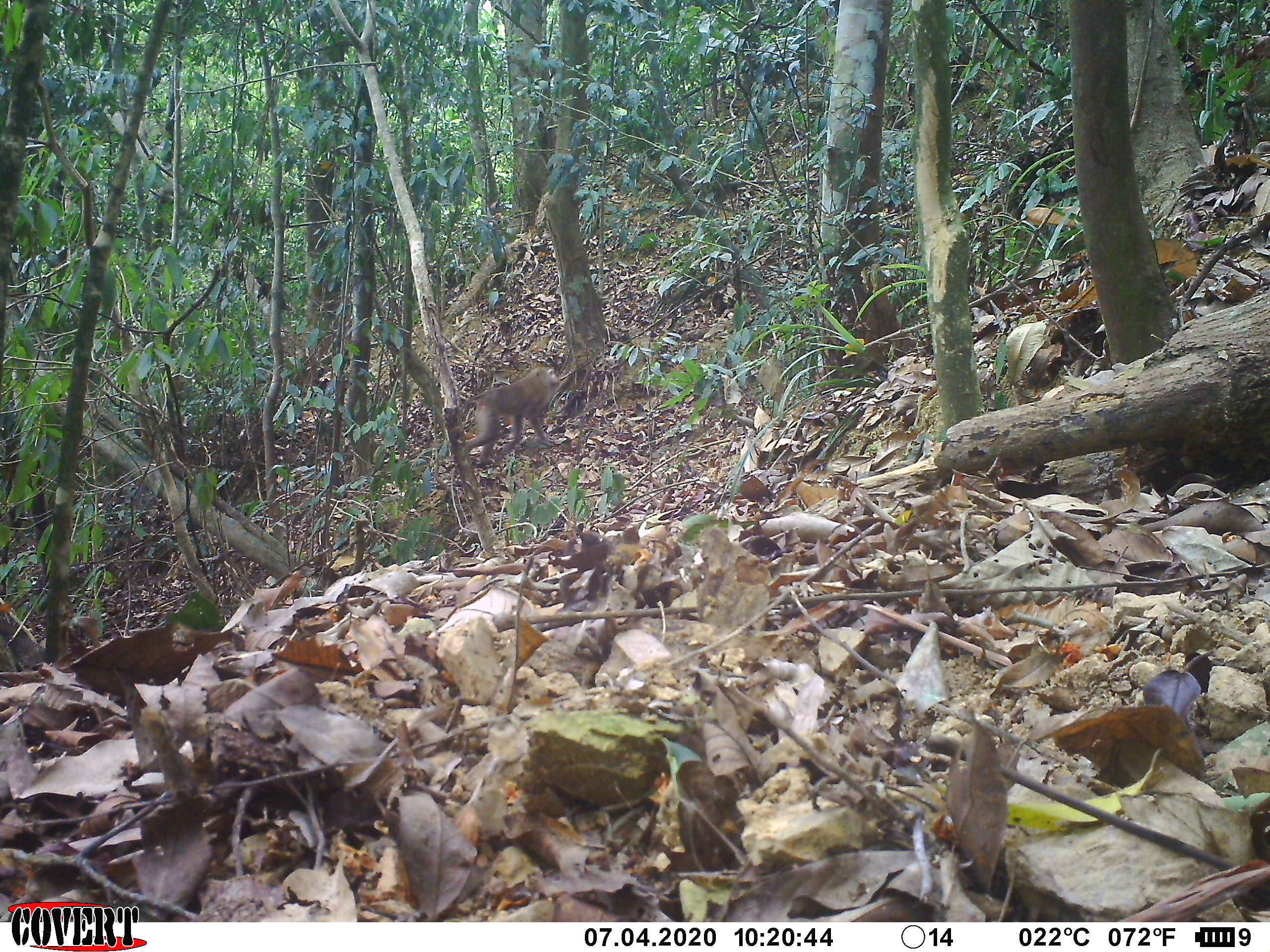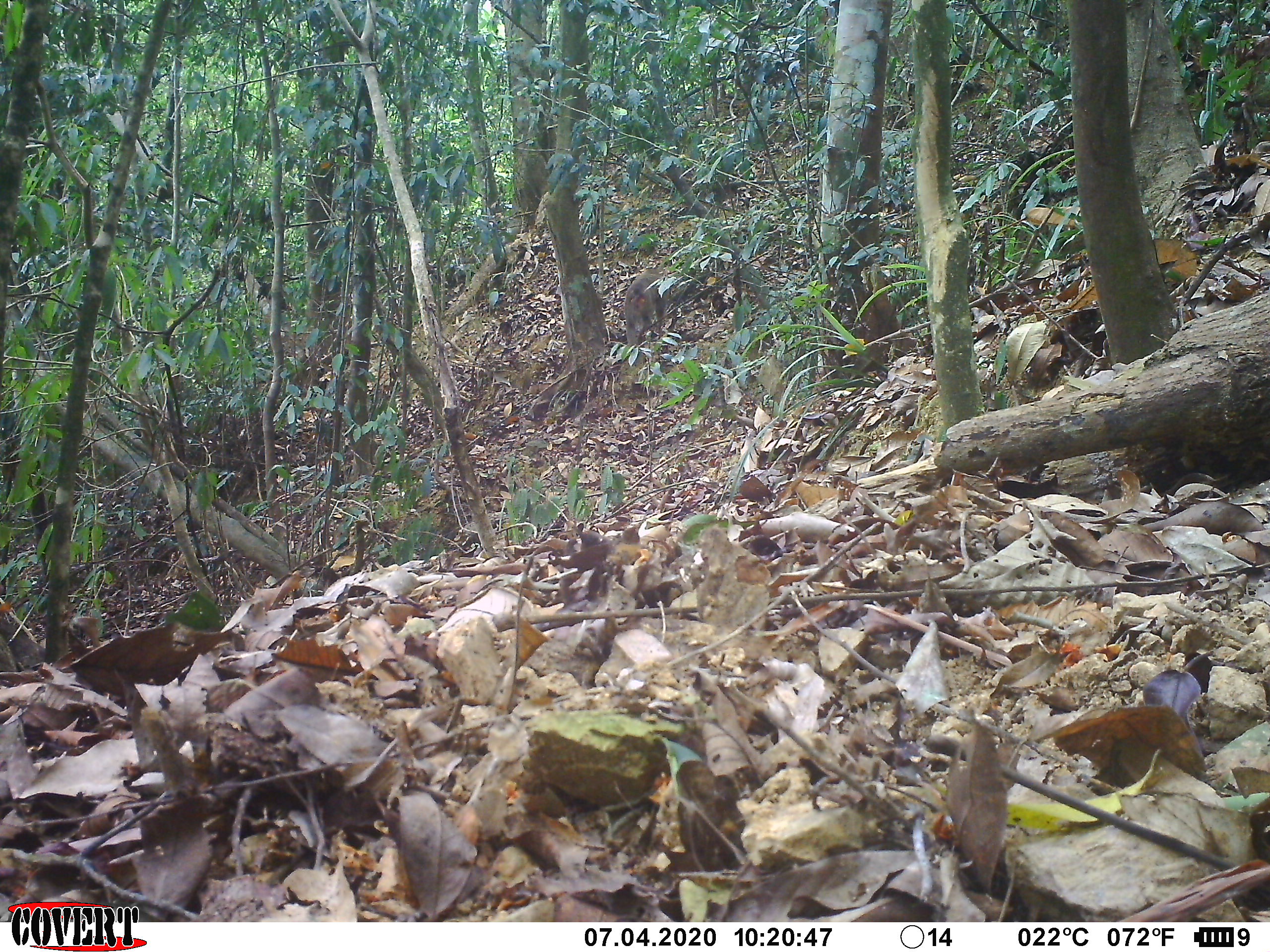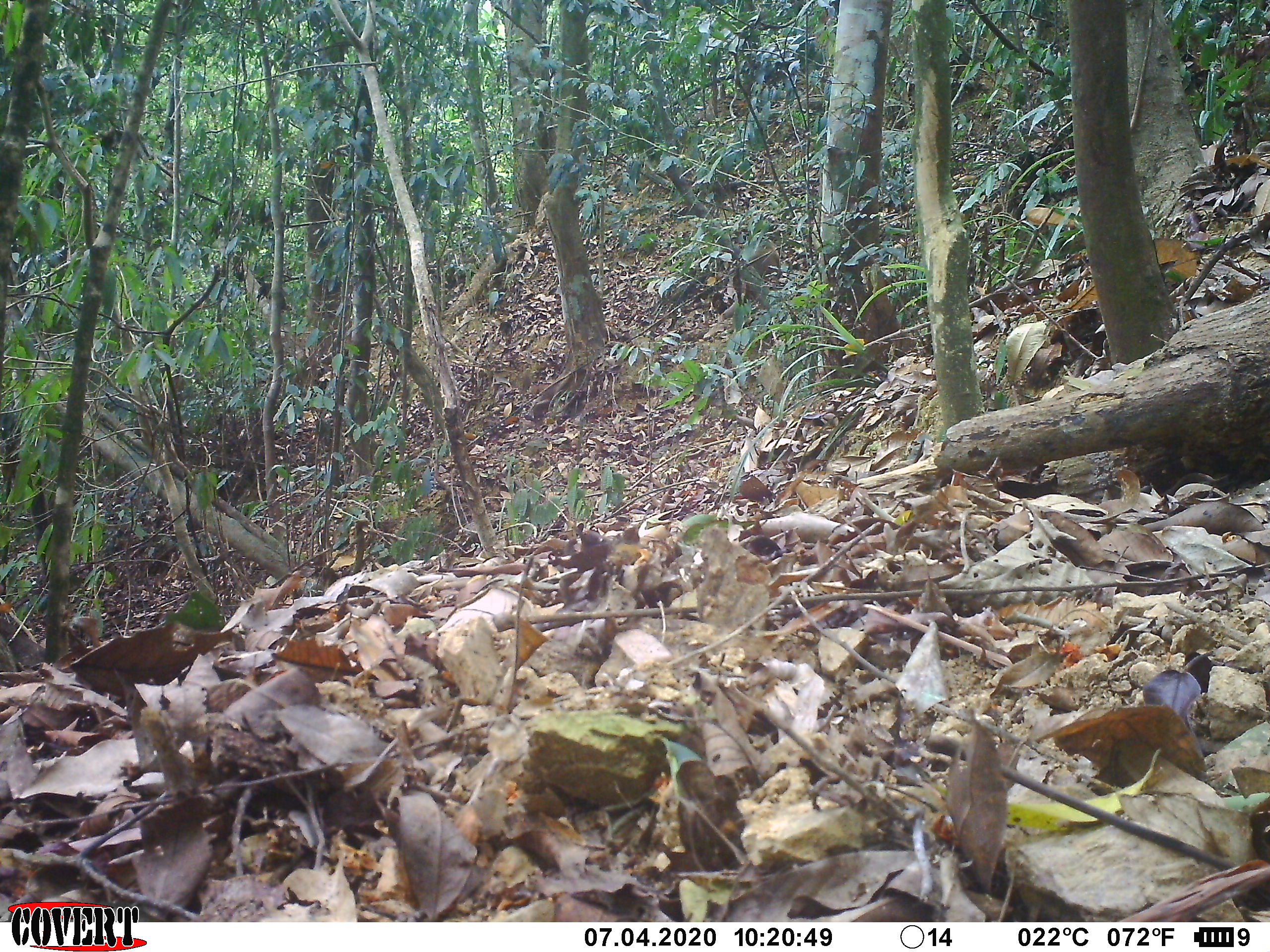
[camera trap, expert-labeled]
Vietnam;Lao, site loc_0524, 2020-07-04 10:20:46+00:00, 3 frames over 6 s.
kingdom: Animalia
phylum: Chordata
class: Mammalia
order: Primates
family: Cercopithecidae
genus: Macaca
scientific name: Macaca nemestrina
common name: pig-tailed macaque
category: pig tailed macaque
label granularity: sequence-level